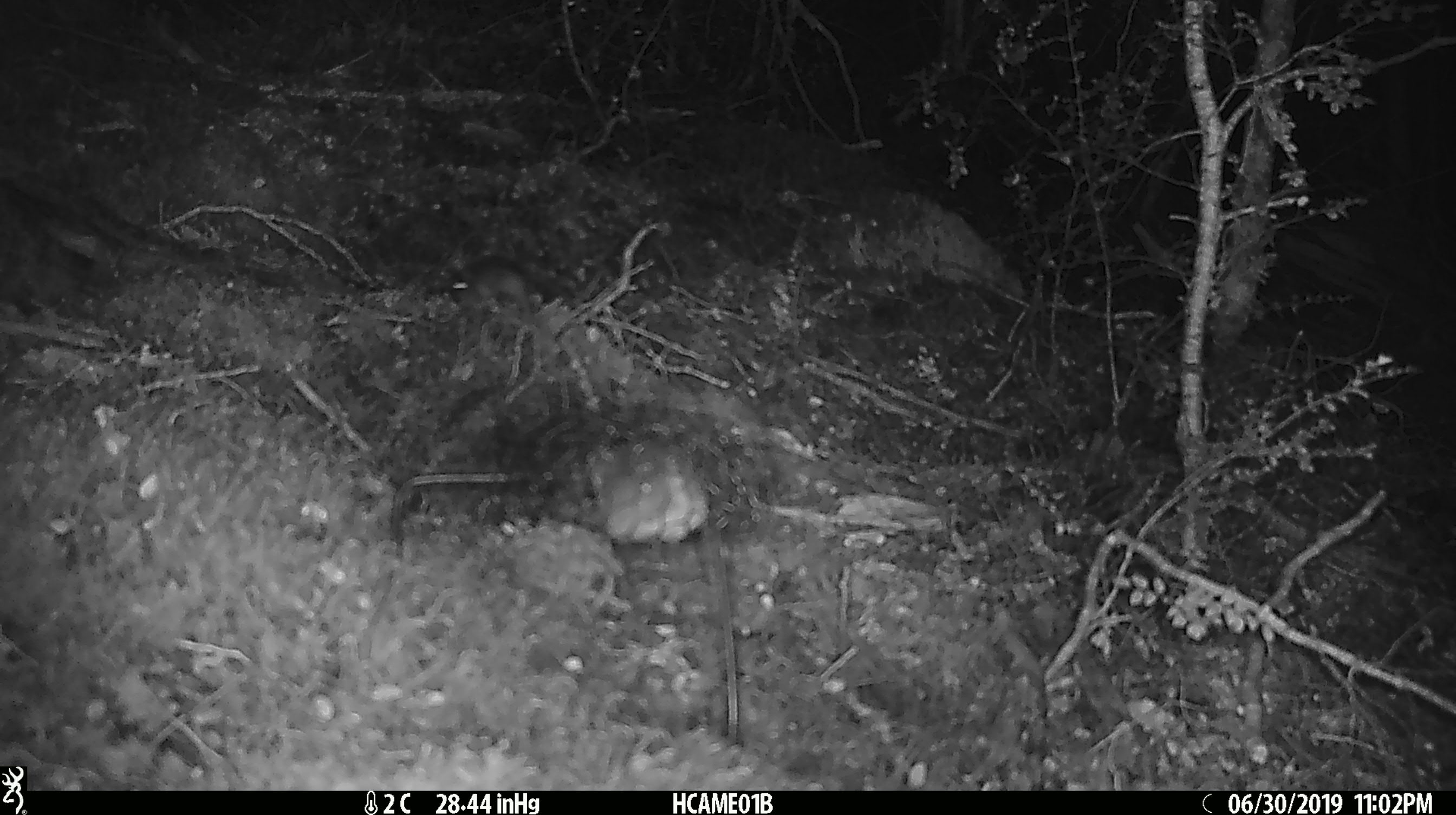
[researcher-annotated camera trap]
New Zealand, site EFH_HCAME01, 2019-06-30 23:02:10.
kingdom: Animalia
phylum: Chordata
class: Mammalia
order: Rodentia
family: Muridae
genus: Mus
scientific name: Mus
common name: mouse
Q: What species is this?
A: Mouse (Mus).